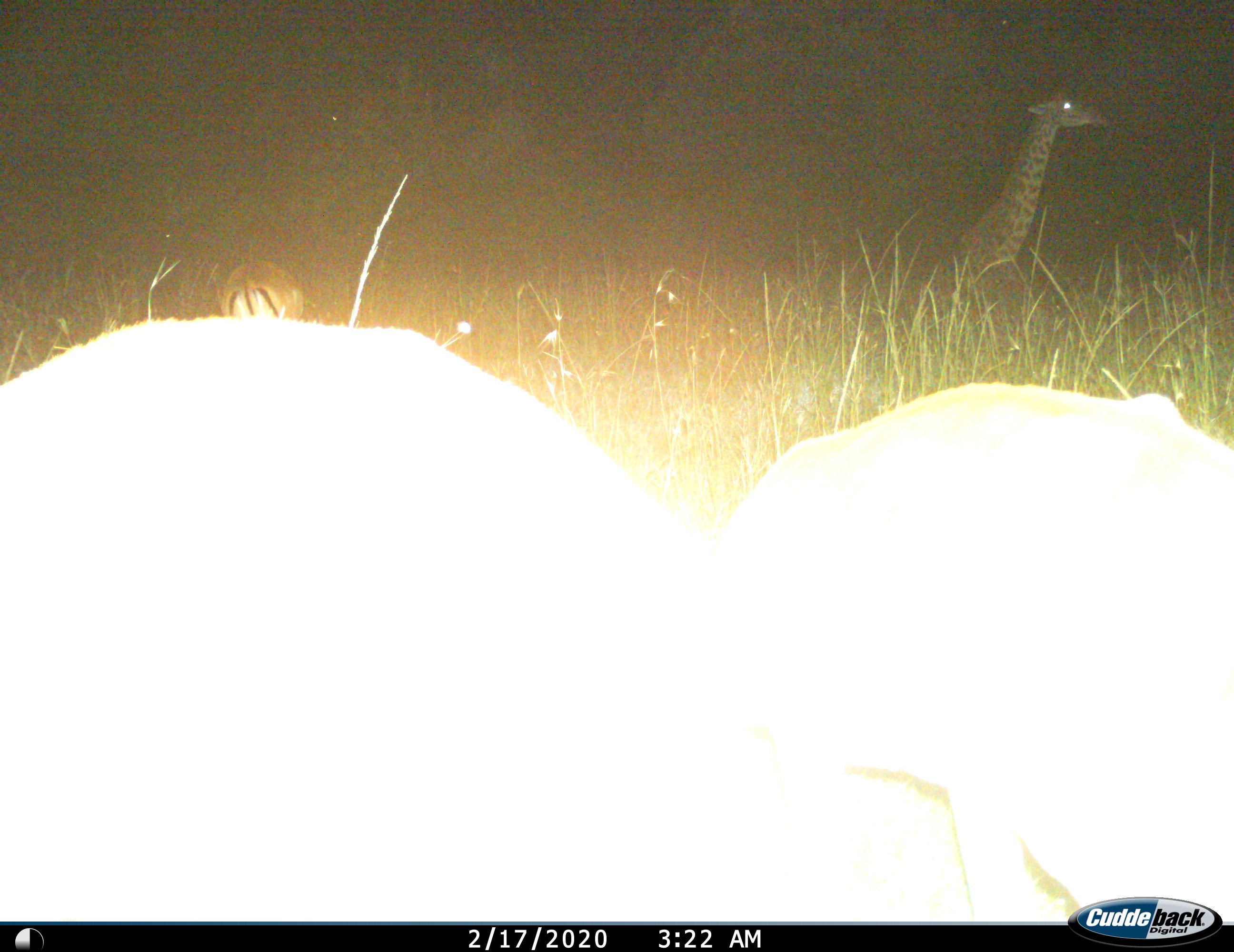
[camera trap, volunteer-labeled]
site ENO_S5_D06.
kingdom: Animalia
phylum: Chordata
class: Mammalia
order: Artiodactyla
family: Giraffidae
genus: Giraffa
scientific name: Giraffa camelopardalis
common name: giraffe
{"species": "giraffe (Giraffa camelopardalis)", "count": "1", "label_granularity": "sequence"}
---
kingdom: Animalia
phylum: Chordata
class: Mammalia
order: Artiodactyla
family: Bovidae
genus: Aepyceros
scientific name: Aepyceros melampus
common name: impala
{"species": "impala (Aepyceros melampus)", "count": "3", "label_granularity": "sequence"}